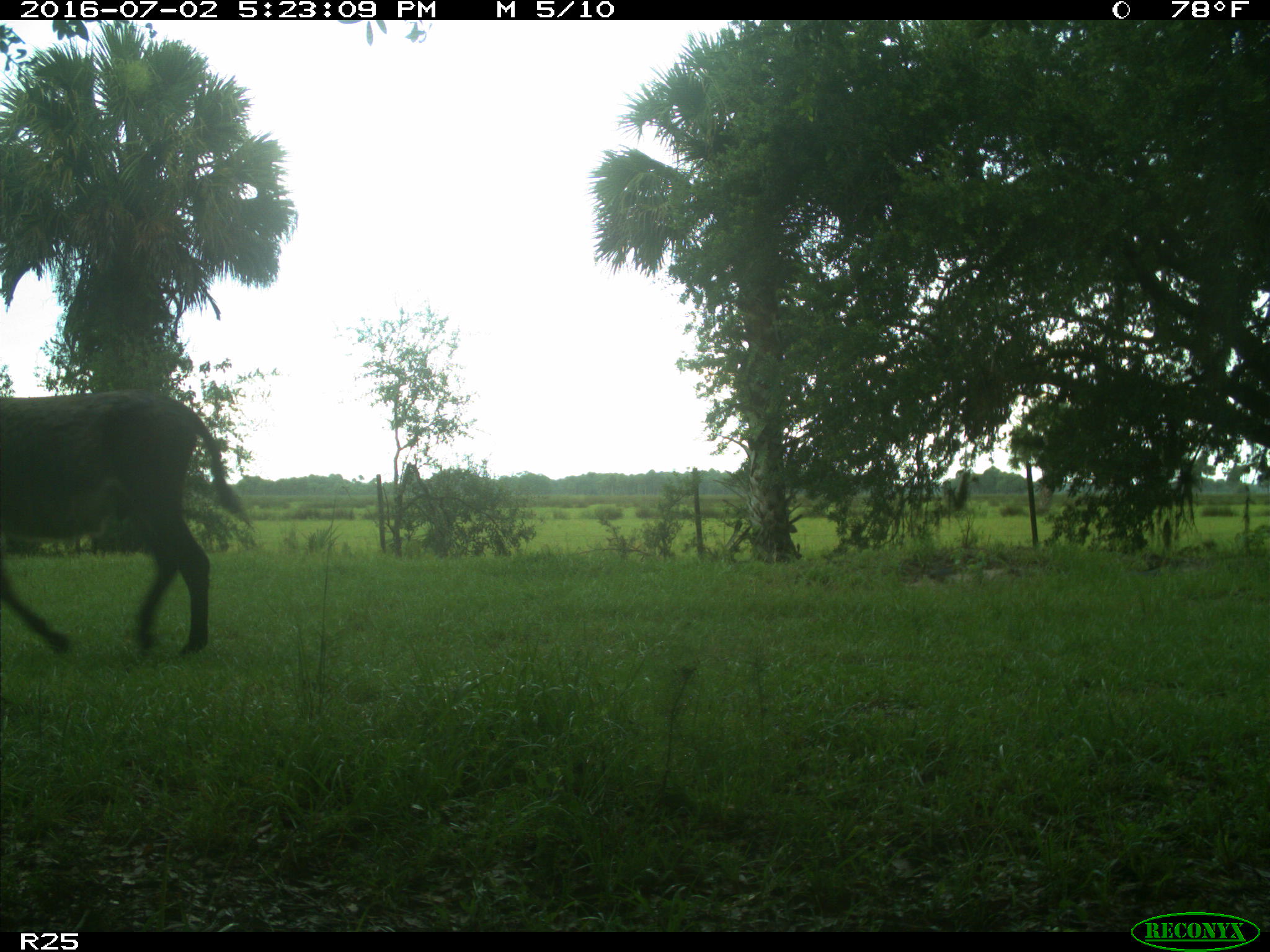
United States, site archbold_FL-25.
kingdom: Animalia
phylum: Chordata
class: Mammalia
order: Artiodactyla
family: Bovidae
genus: Bos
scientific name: Bos taurus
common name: domestic cow